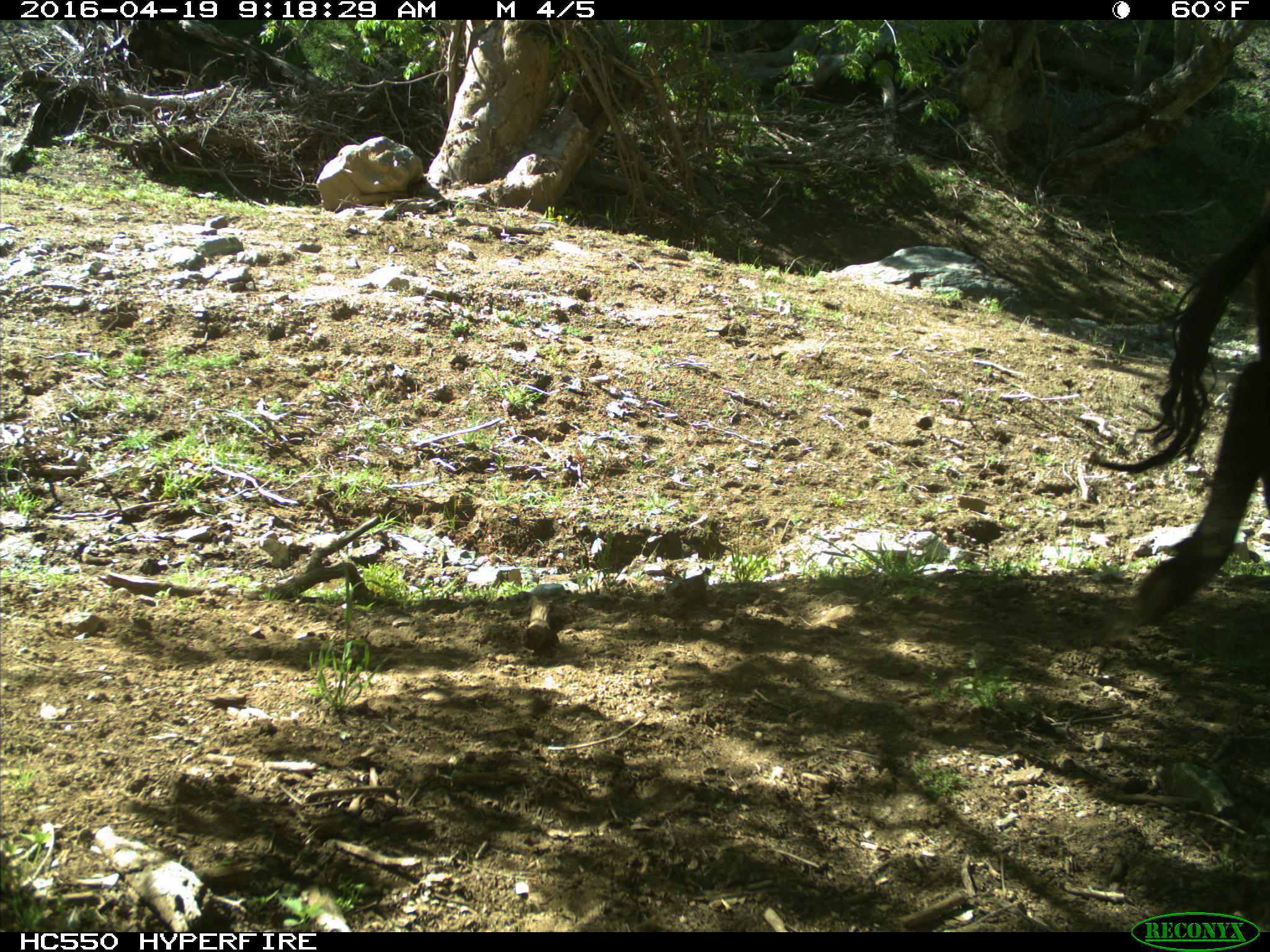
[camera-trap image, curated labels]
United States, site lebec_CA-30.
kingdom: Animalia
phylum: Chordata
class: Mammalia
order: Artiodactyla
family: Bovidae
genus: Bos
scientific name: Bos taurus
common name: domestic cow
Bos taurus (domestic cow).